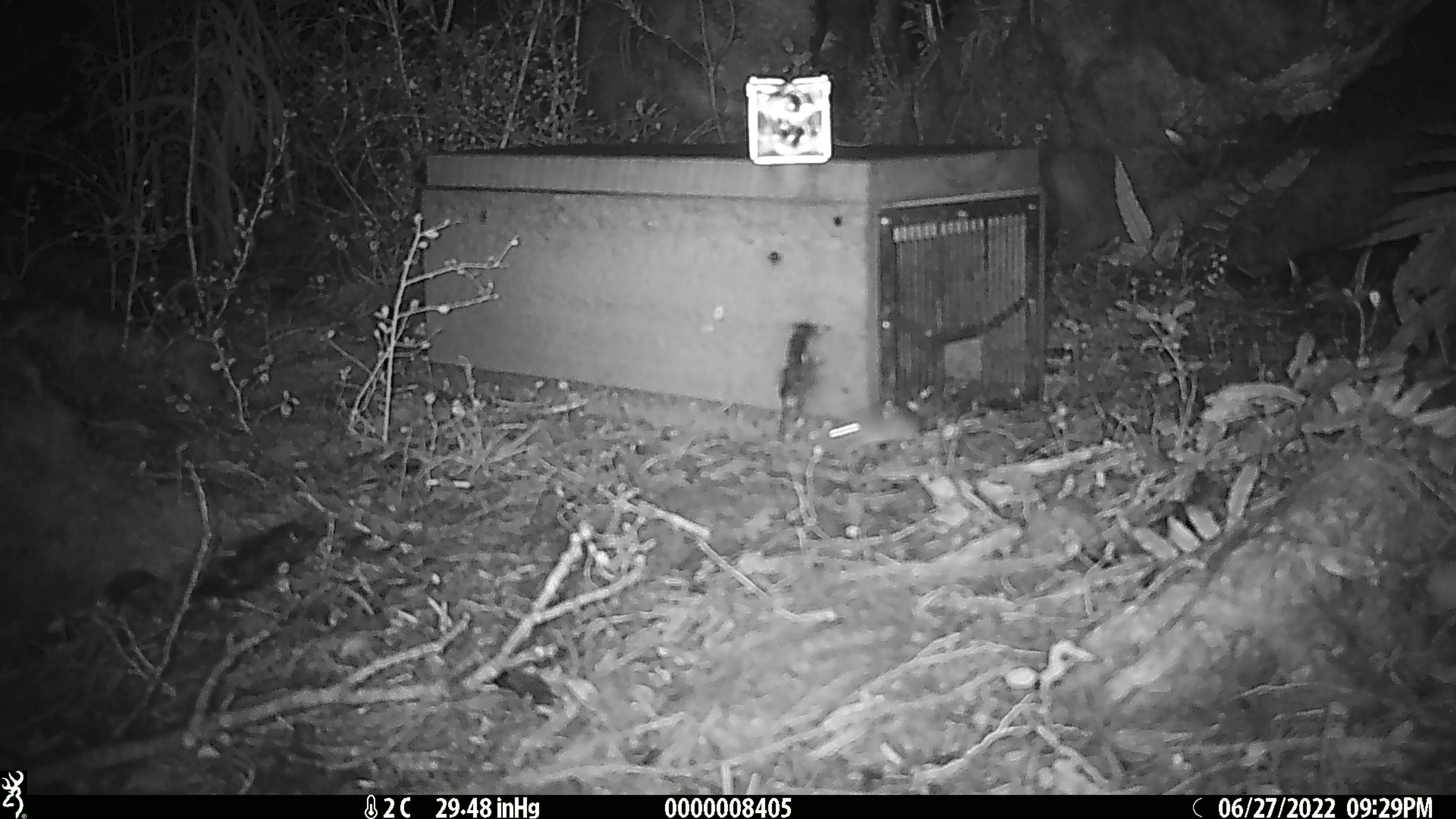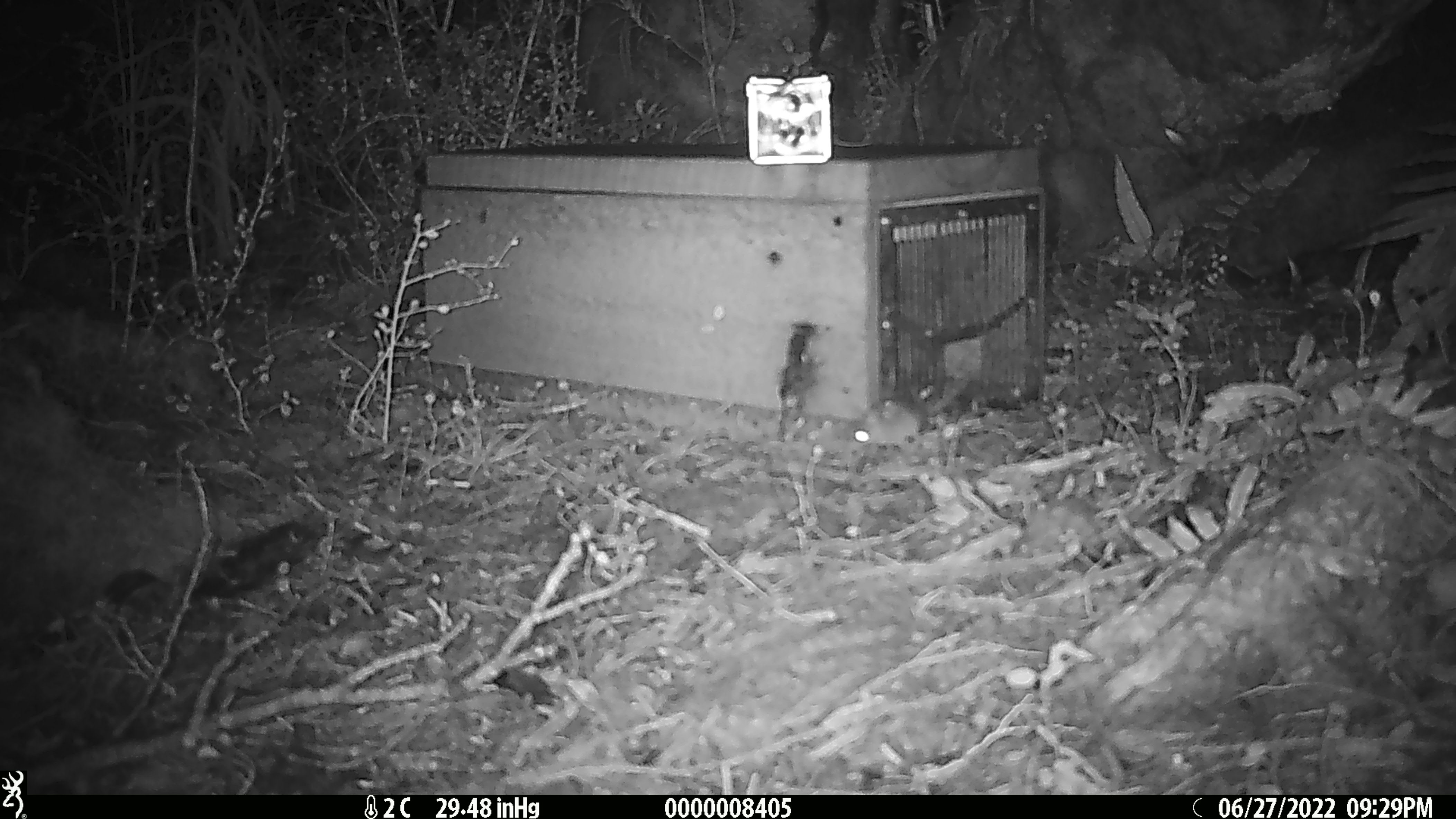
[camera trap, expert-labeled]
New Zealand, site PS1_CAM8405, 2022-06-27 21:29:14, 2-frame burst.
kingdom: Animalia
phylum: Chordata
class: Mammalia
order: Rodentia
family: Muridae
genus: Mus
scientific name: Mus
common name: mouse